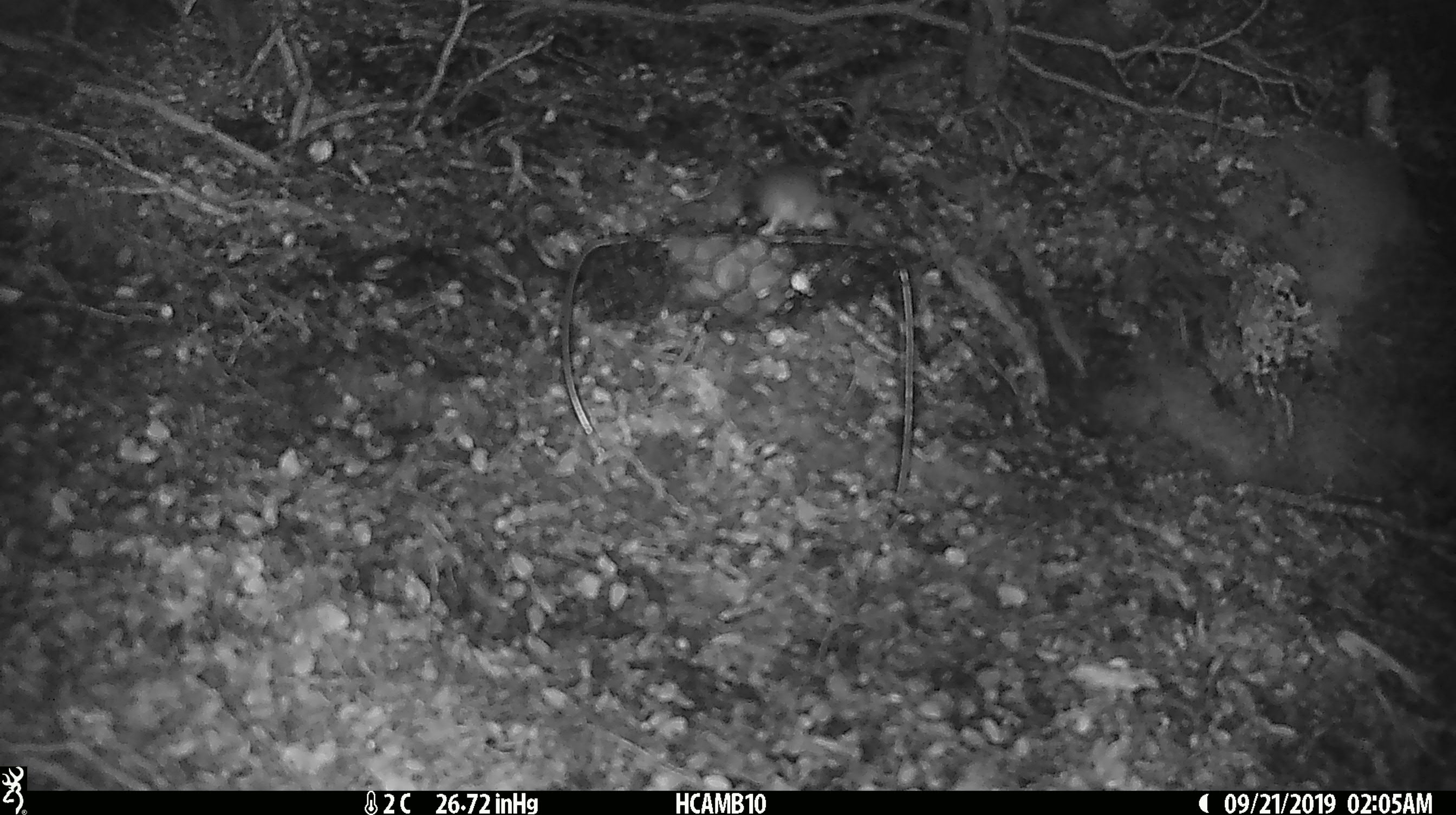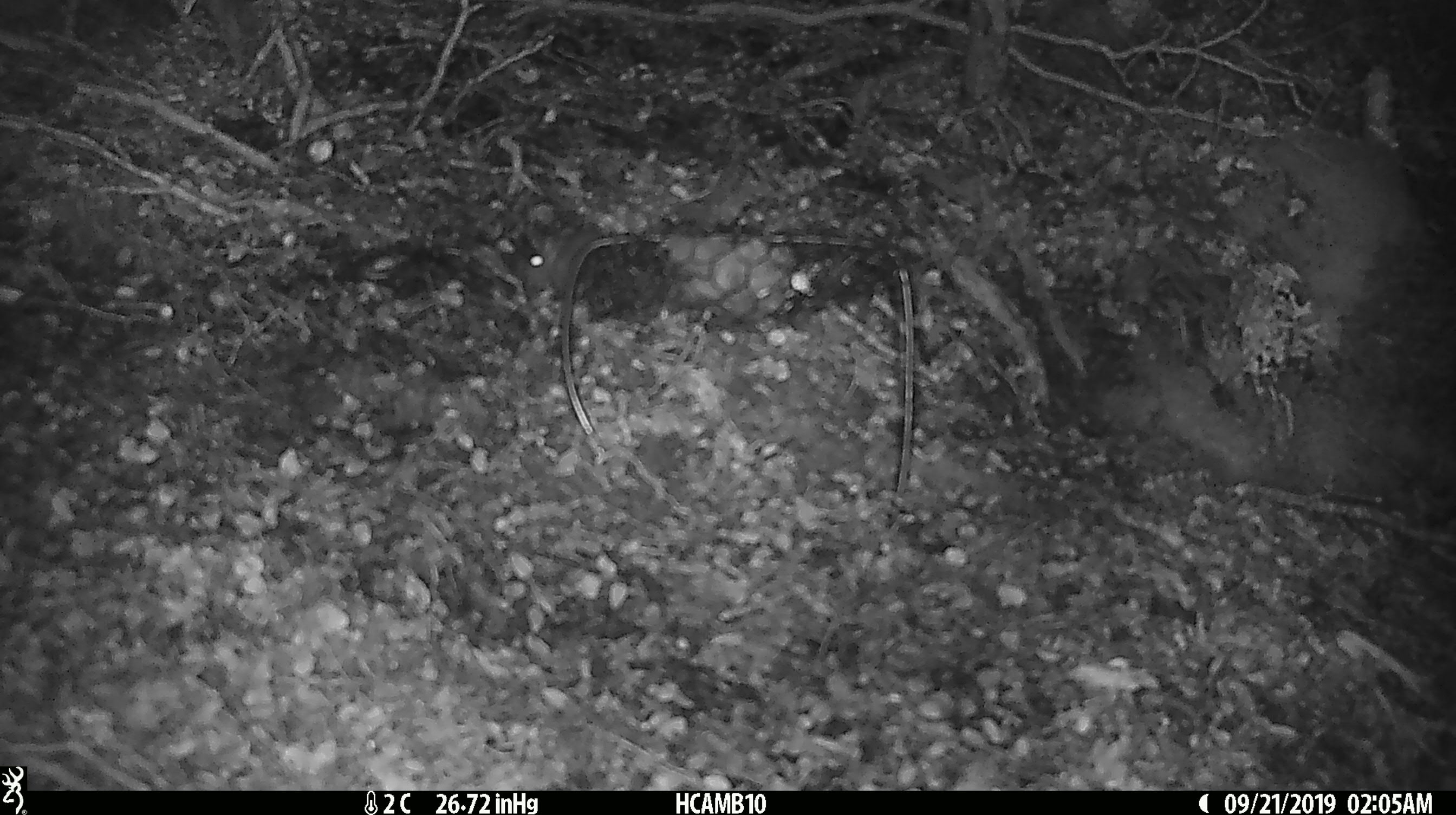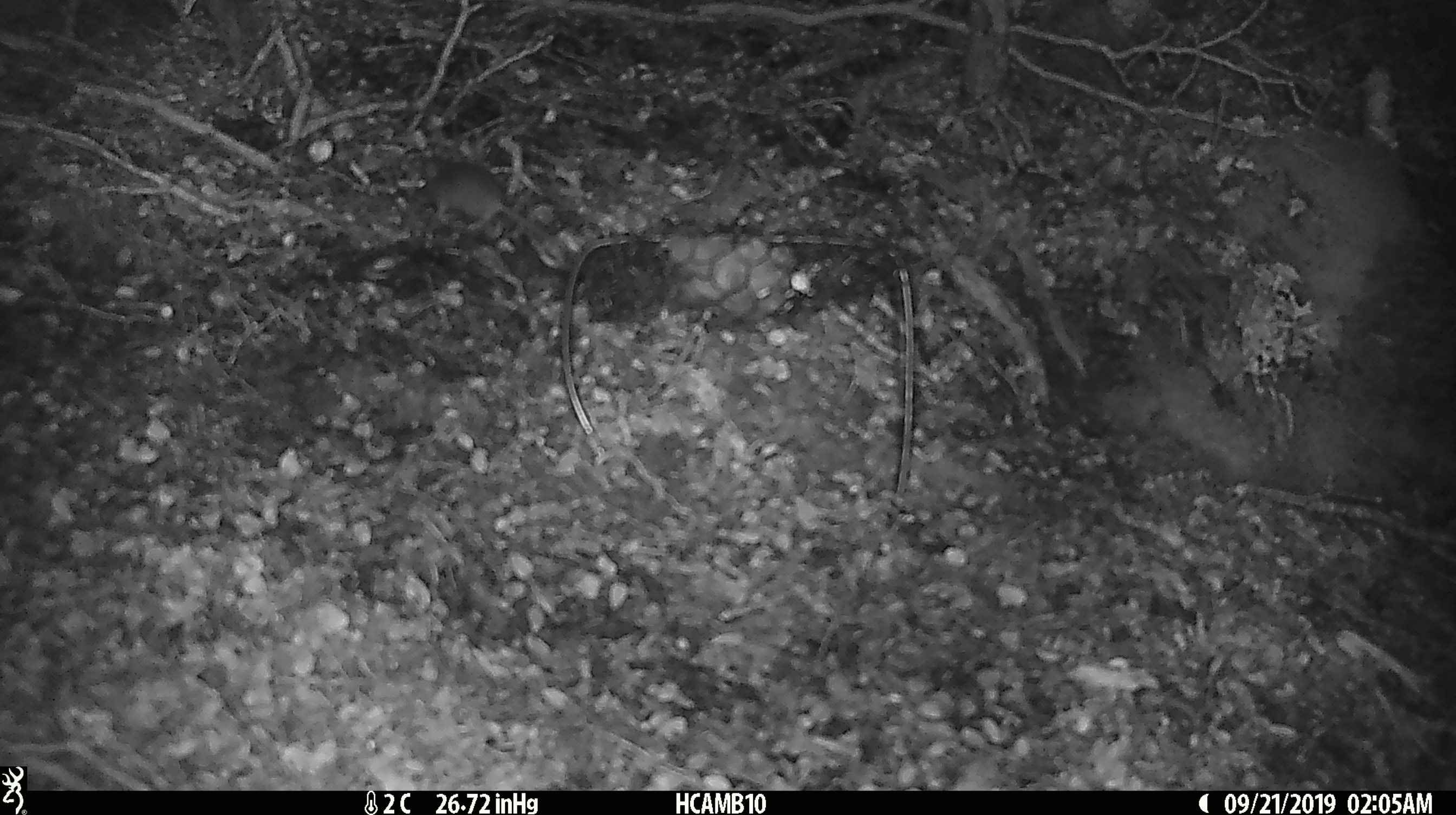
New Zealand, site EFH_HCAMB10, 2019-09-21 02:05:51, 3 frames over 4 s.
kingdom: Animalia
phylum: Chordata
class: Mammalia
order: Rodentia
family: Muridae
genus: Mus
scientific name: Mus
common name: mouse